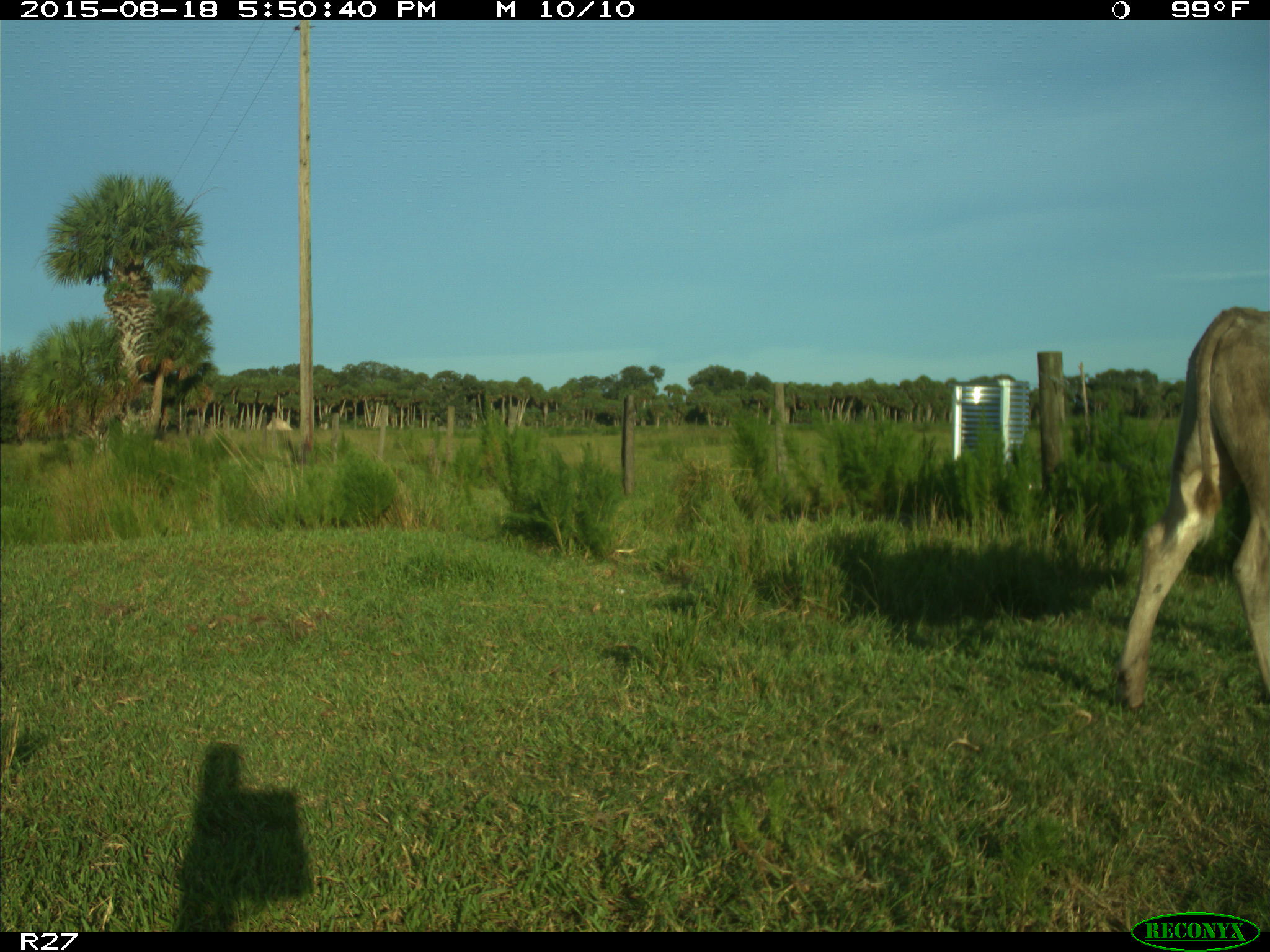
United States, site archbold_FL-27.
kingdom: Animalia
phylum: Chordata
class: Mammalia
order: Artiodactyla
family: Bovidae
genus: Bos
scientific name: Bos taurus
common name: domestic cow